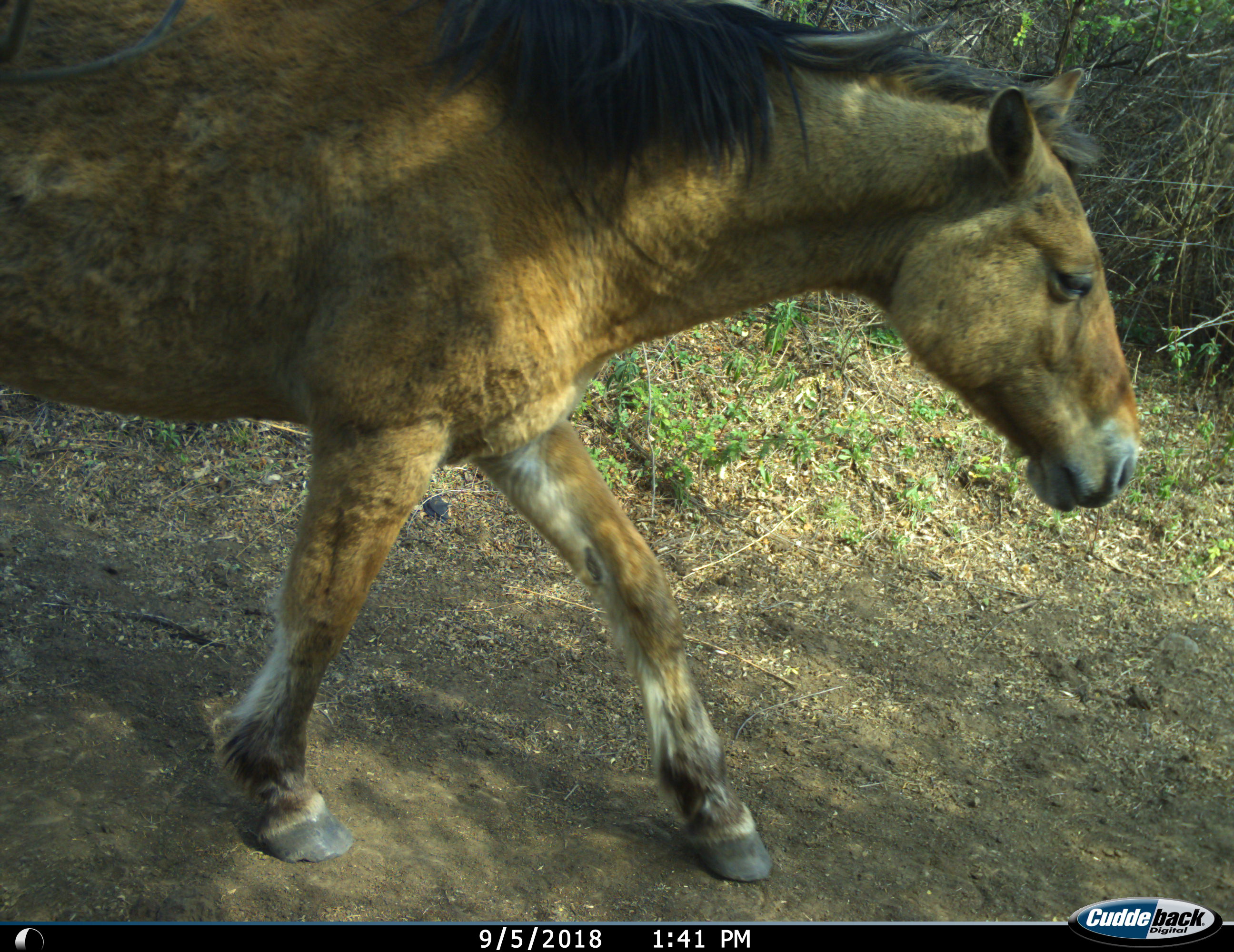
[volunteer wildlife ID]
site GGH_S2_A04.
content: unidentified animal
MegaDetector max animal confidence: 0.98